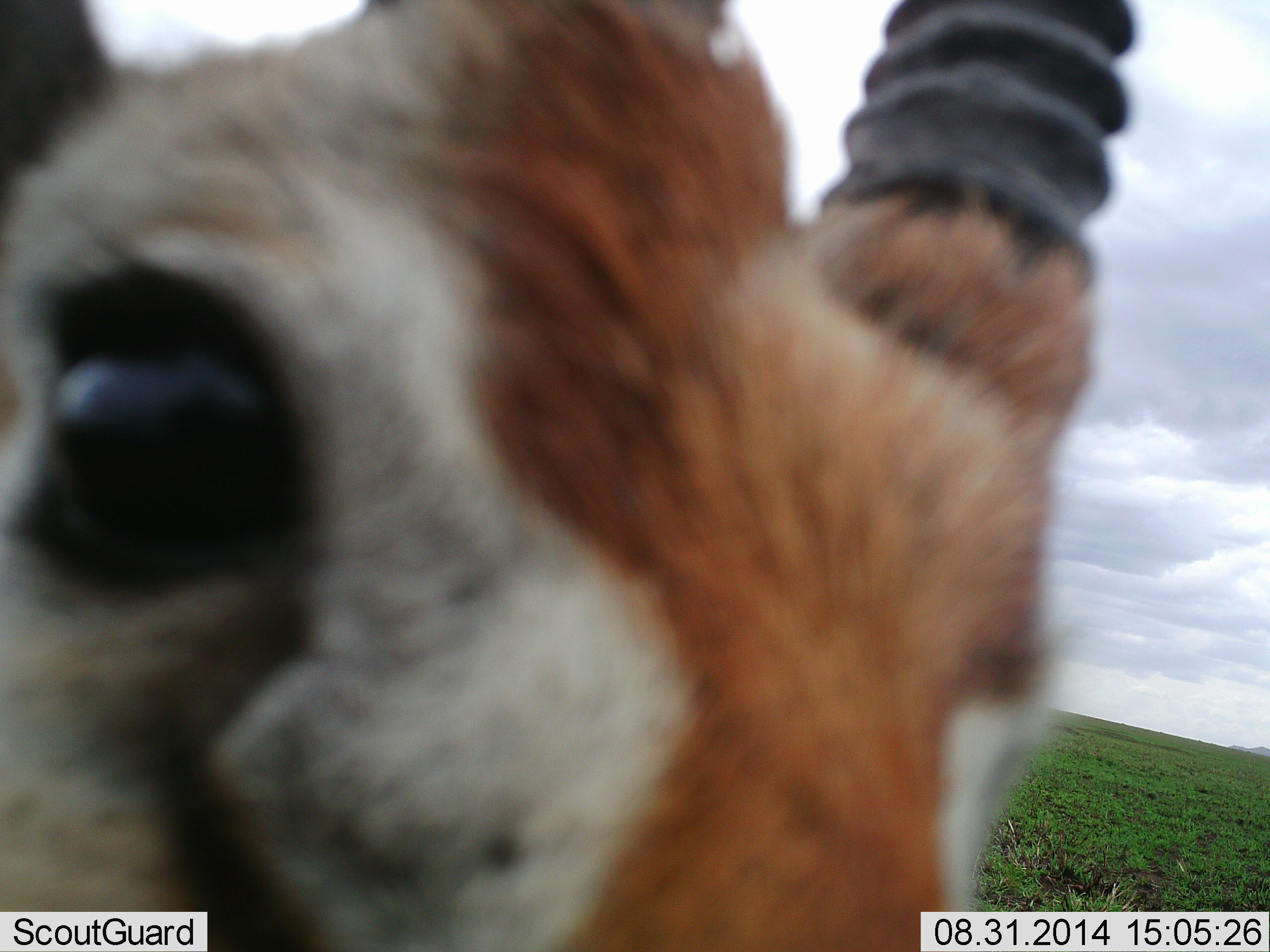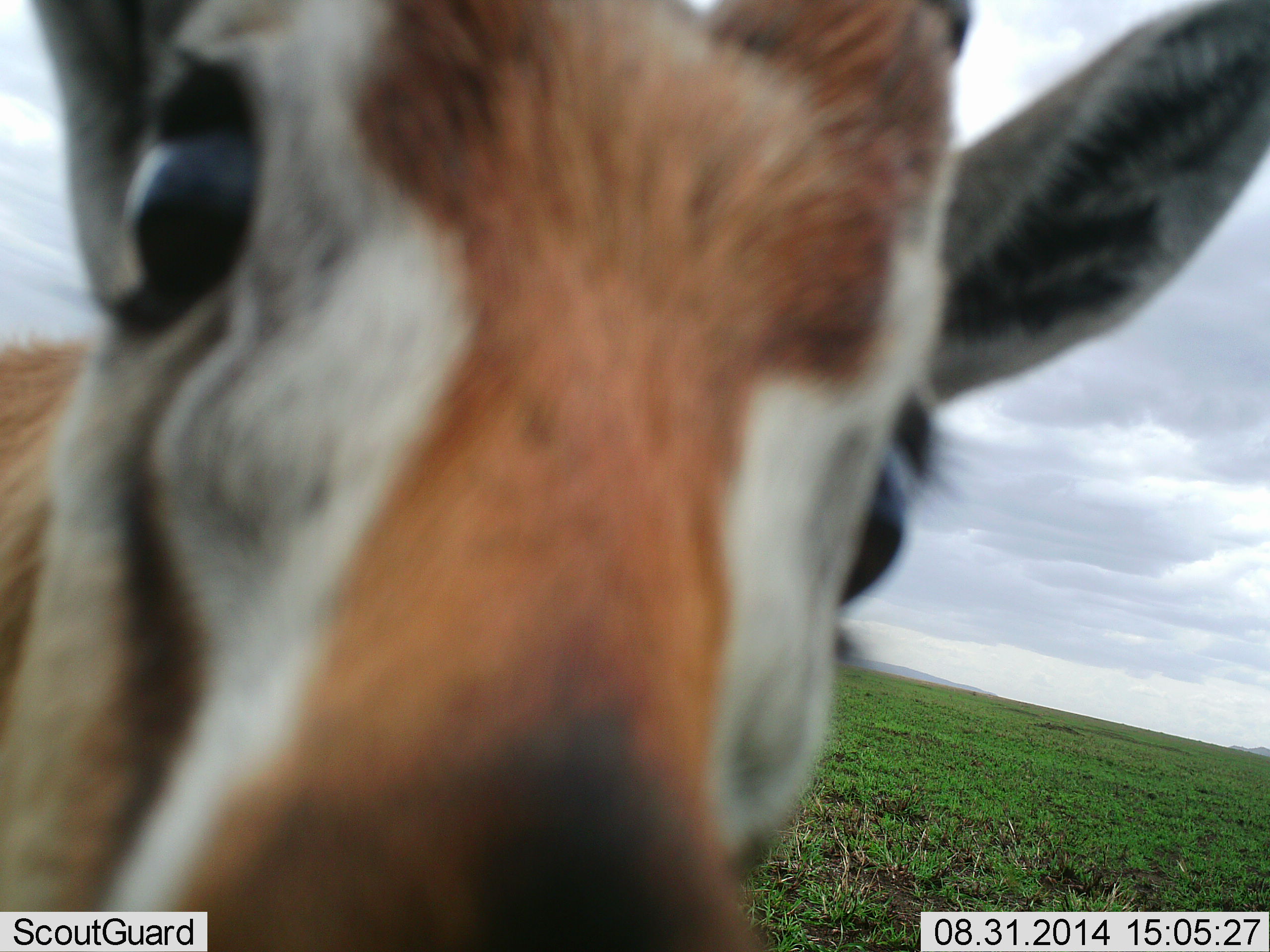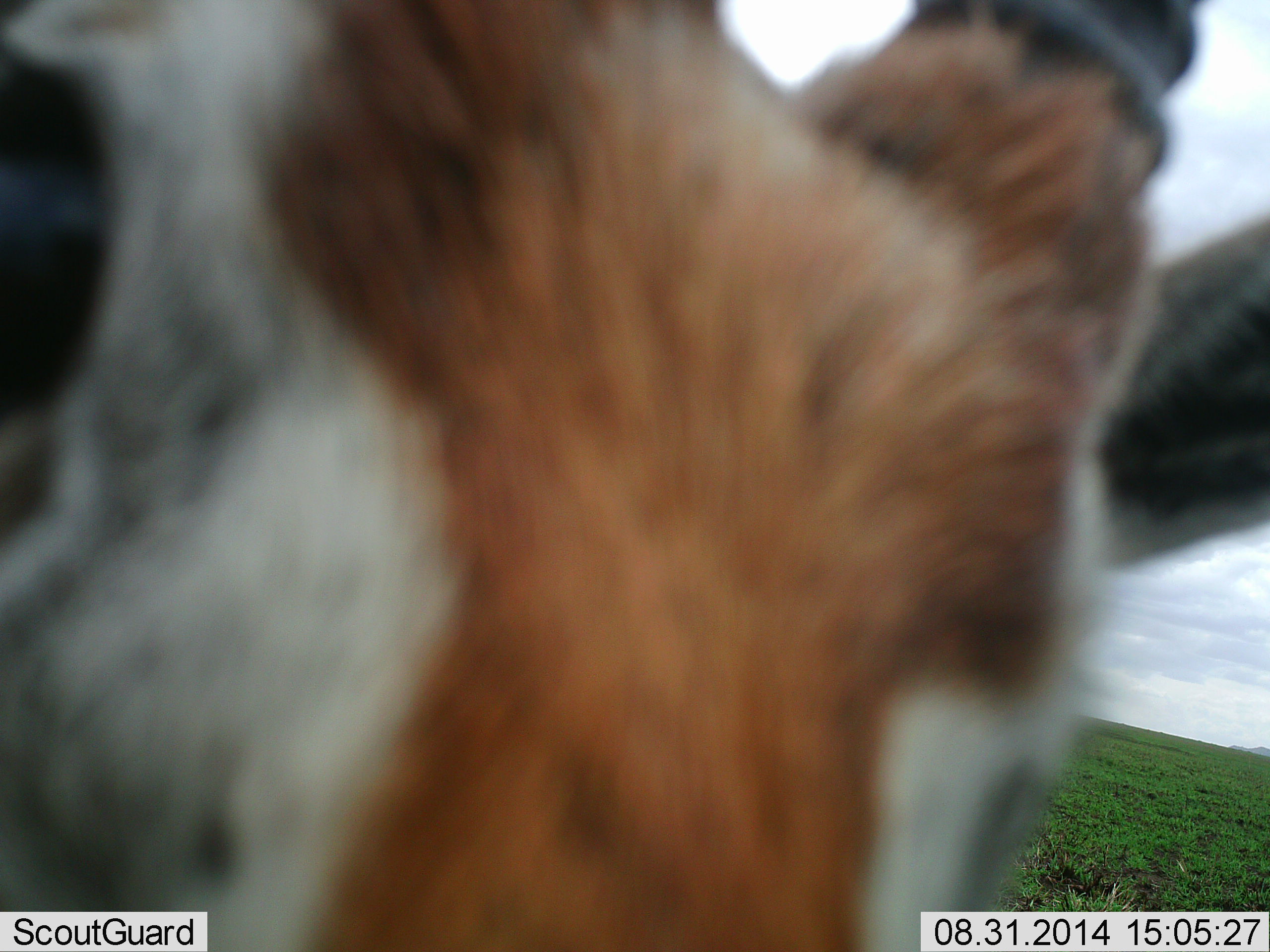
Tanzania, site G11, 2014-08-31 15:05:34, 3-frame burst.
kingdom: Animalia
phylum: Chordata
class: Mammalia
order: Artiodactyla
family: Bovidae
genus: Eudorcas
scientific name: Eudorcas thomsonii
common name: thomson's gazelle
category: gazellethomsons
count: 1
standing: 90%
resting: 0%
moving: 0%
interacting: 30%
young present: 10%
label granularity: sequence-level